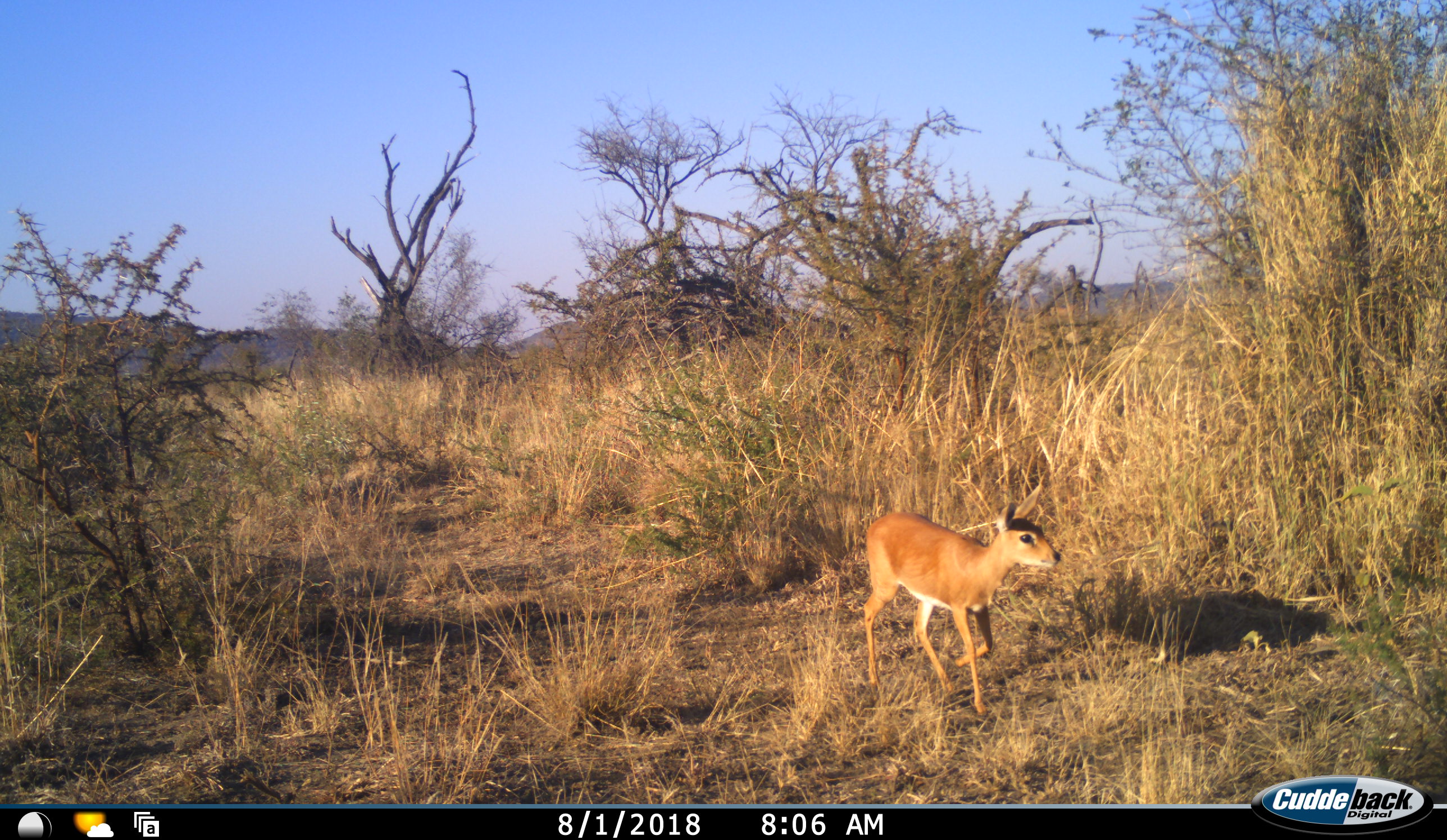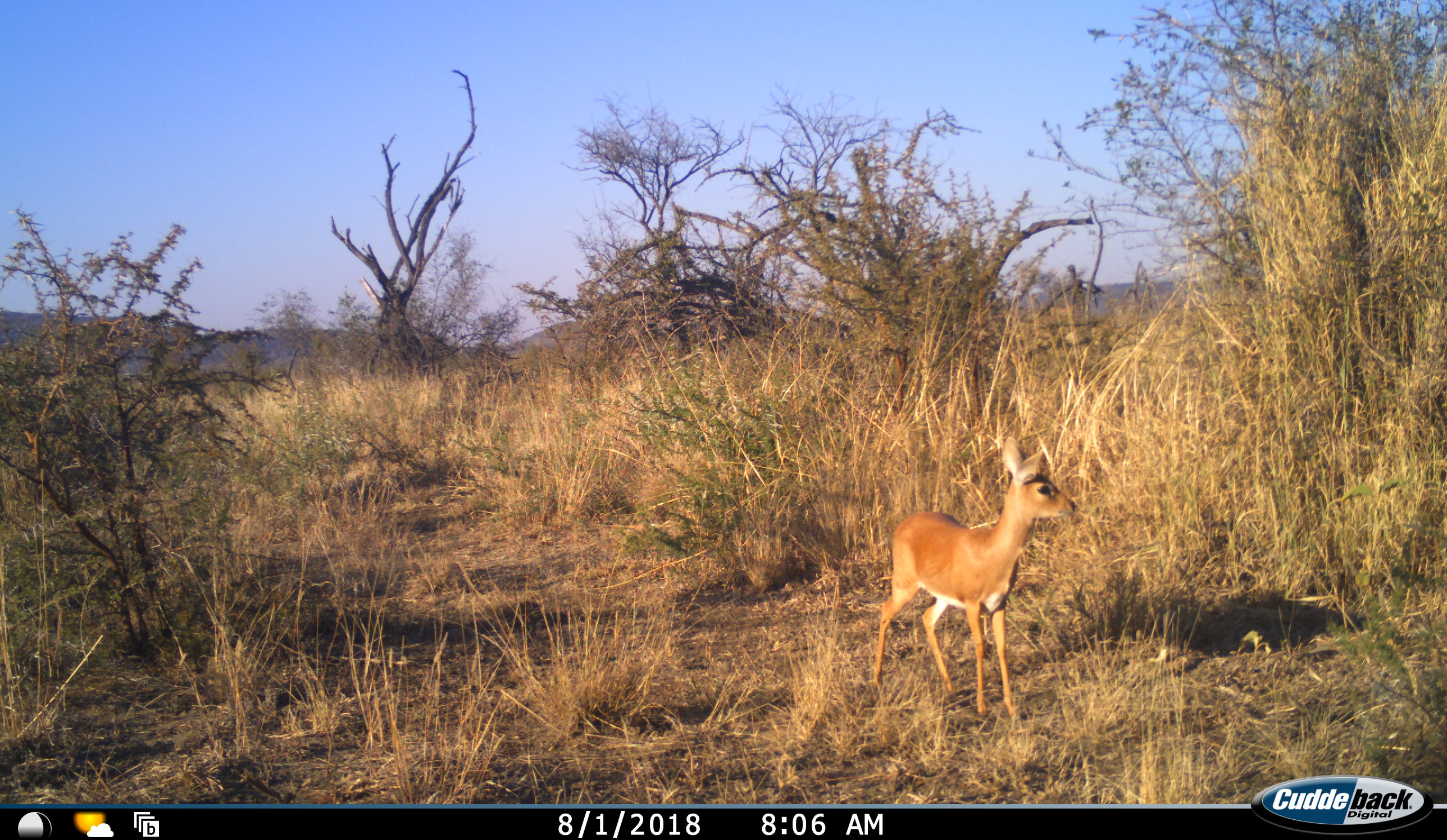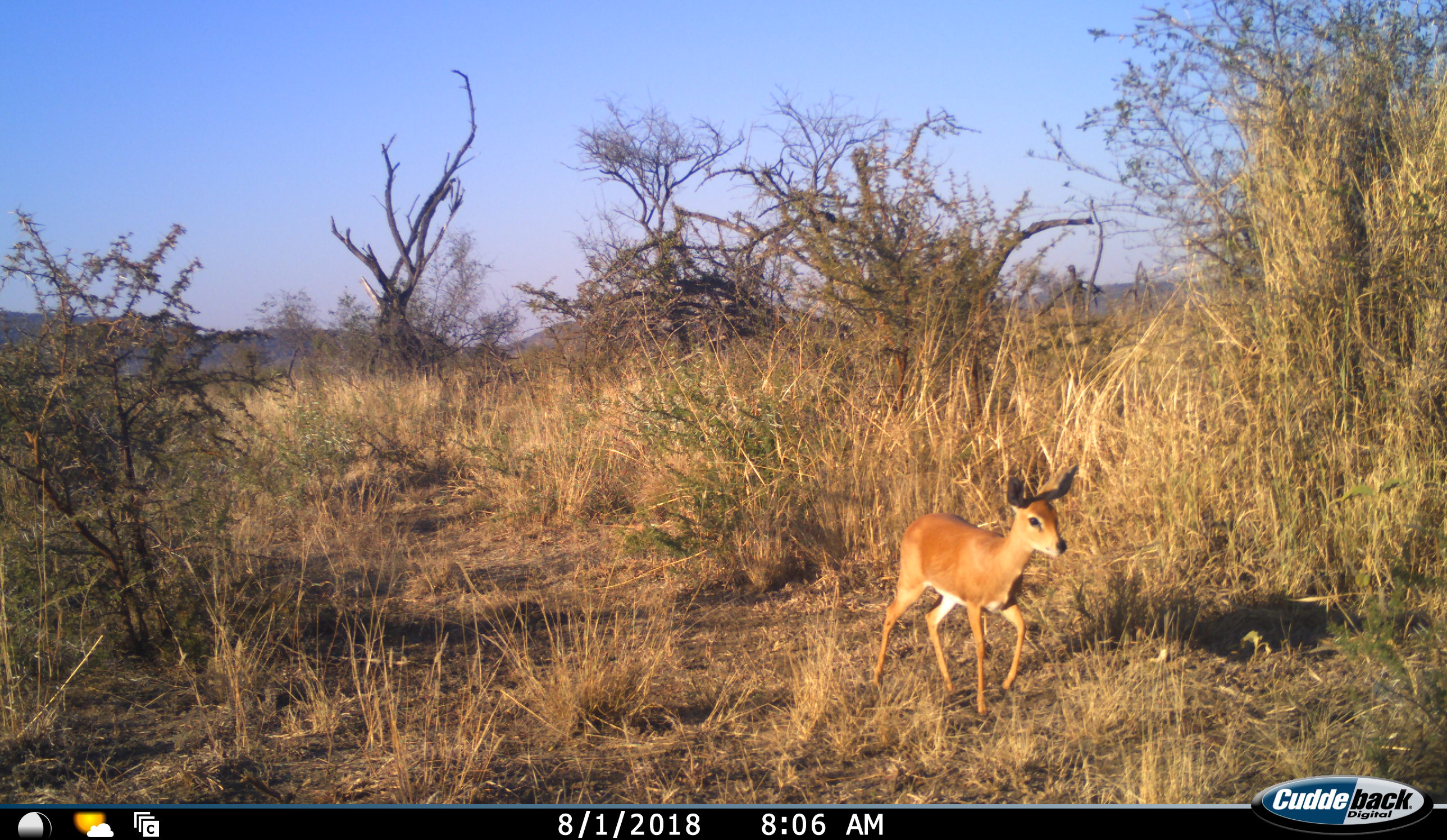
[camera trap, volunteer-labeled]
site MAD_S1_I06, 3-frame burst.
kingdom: Animalia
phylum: Chordata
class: Mammalia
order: Artiodactyla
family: Bovidae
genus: Raphicerus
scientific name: Raphicerus campestris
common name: steenbok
Steenbok (Raphicerus campestris), count 1. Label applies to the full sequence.